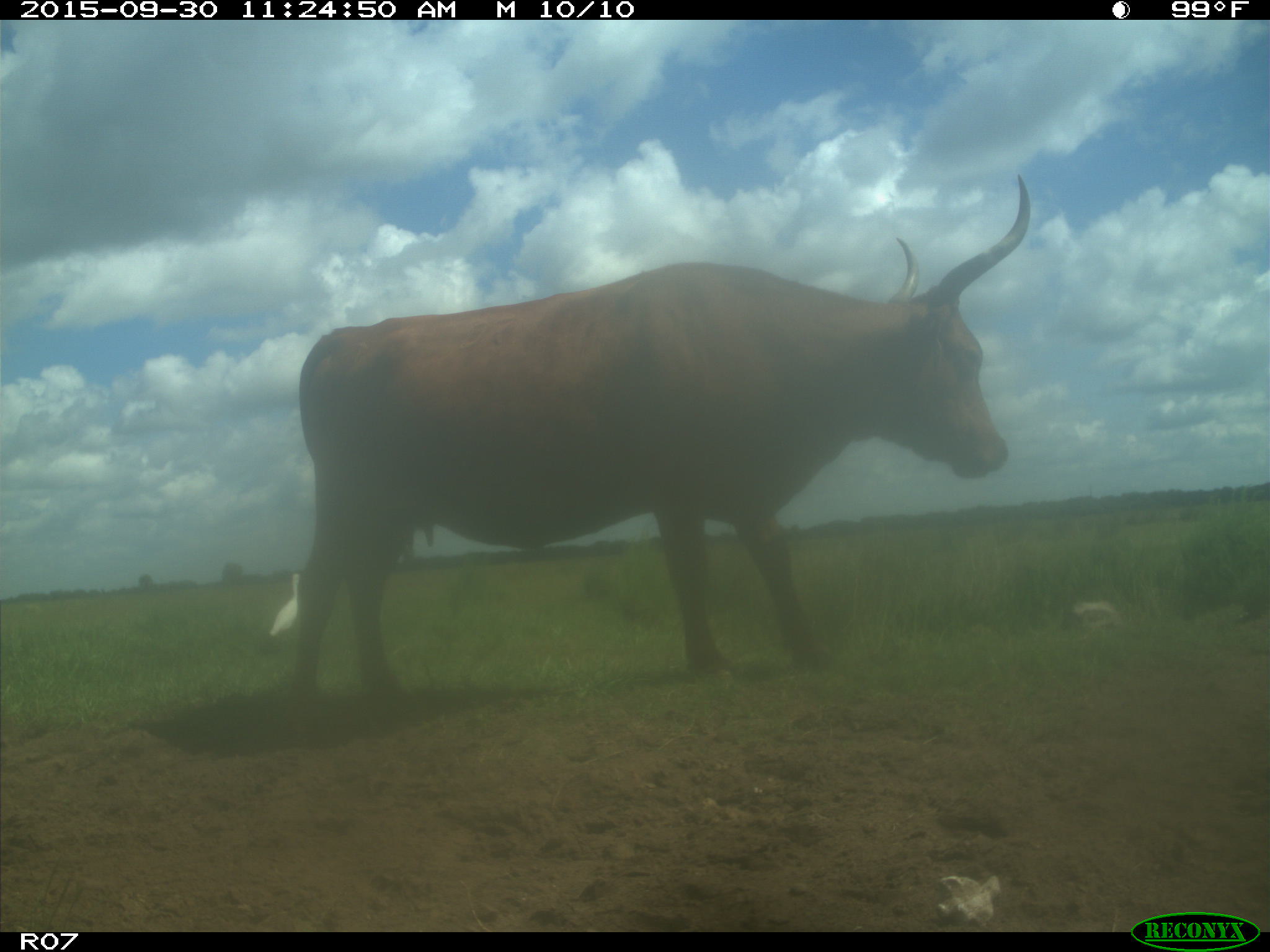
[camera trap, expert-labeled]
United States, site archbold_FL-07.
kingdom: Animalia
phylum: Chordata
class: Mammalia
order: Artiodactyla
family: Bovidae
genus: Bos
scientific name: Bos taurus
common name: domestic cow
Bos taurus (domestic cow).